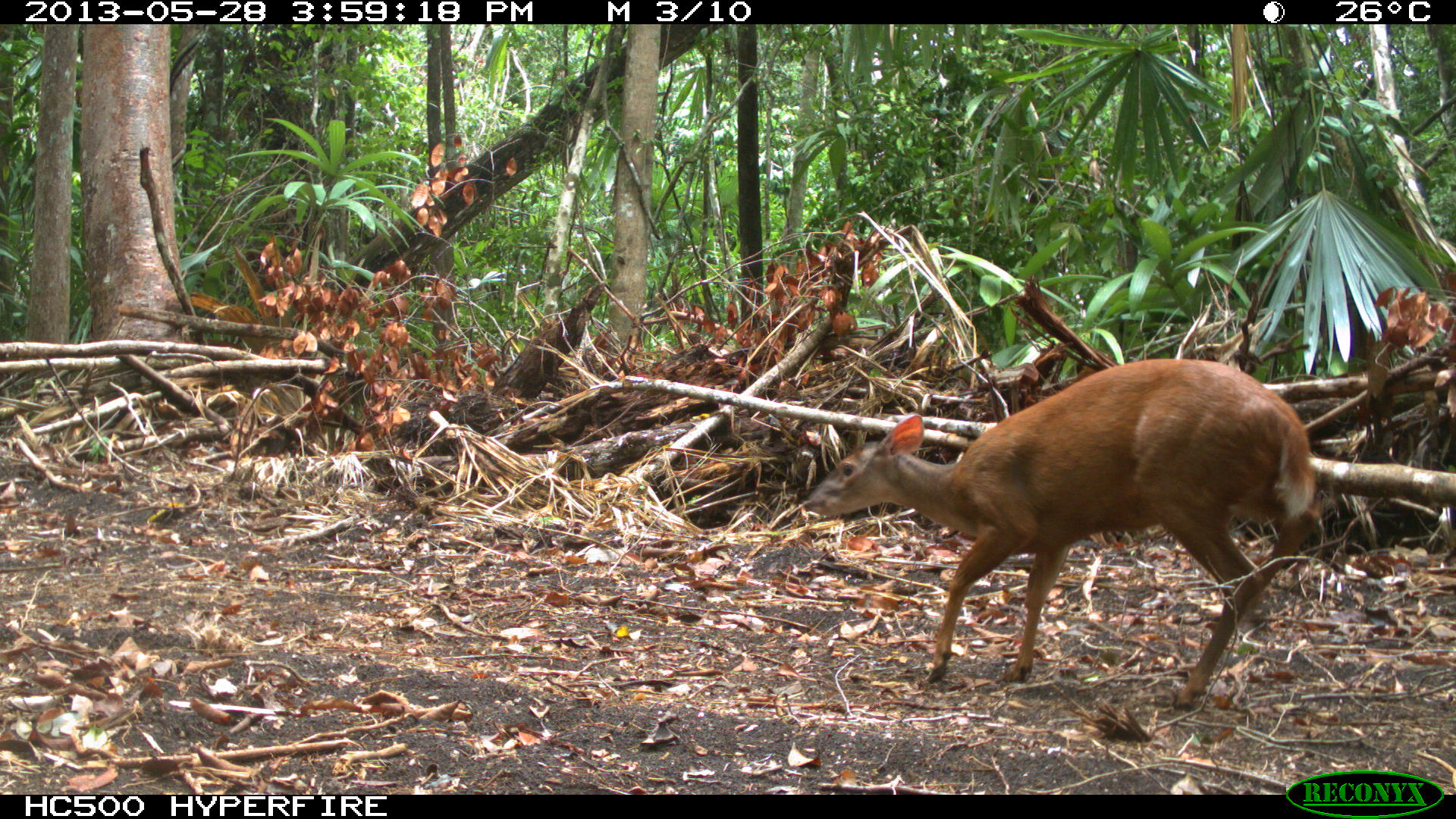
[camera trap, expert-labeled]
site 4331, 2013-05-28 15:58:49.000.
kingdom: Animalia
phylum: Chordata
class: Mammalia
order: Artiodactyla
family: Cervidae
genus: Mazama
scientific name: Mazama temama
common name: central american red brocket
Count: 1.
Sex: male.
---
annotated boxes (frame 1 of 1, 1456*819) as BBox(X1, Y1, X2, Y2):
mazama temama: BBox(803, 358, 1324, 710)